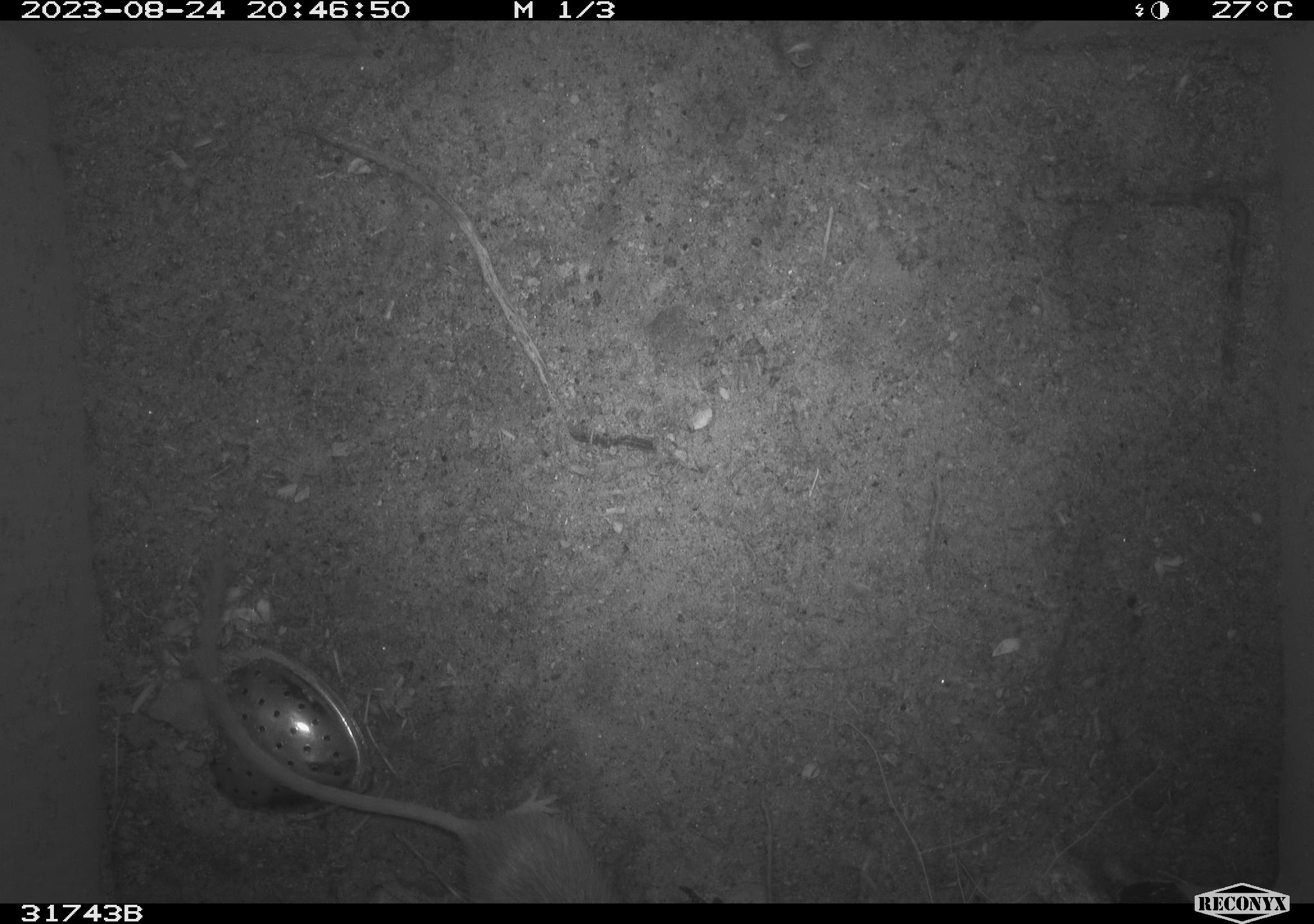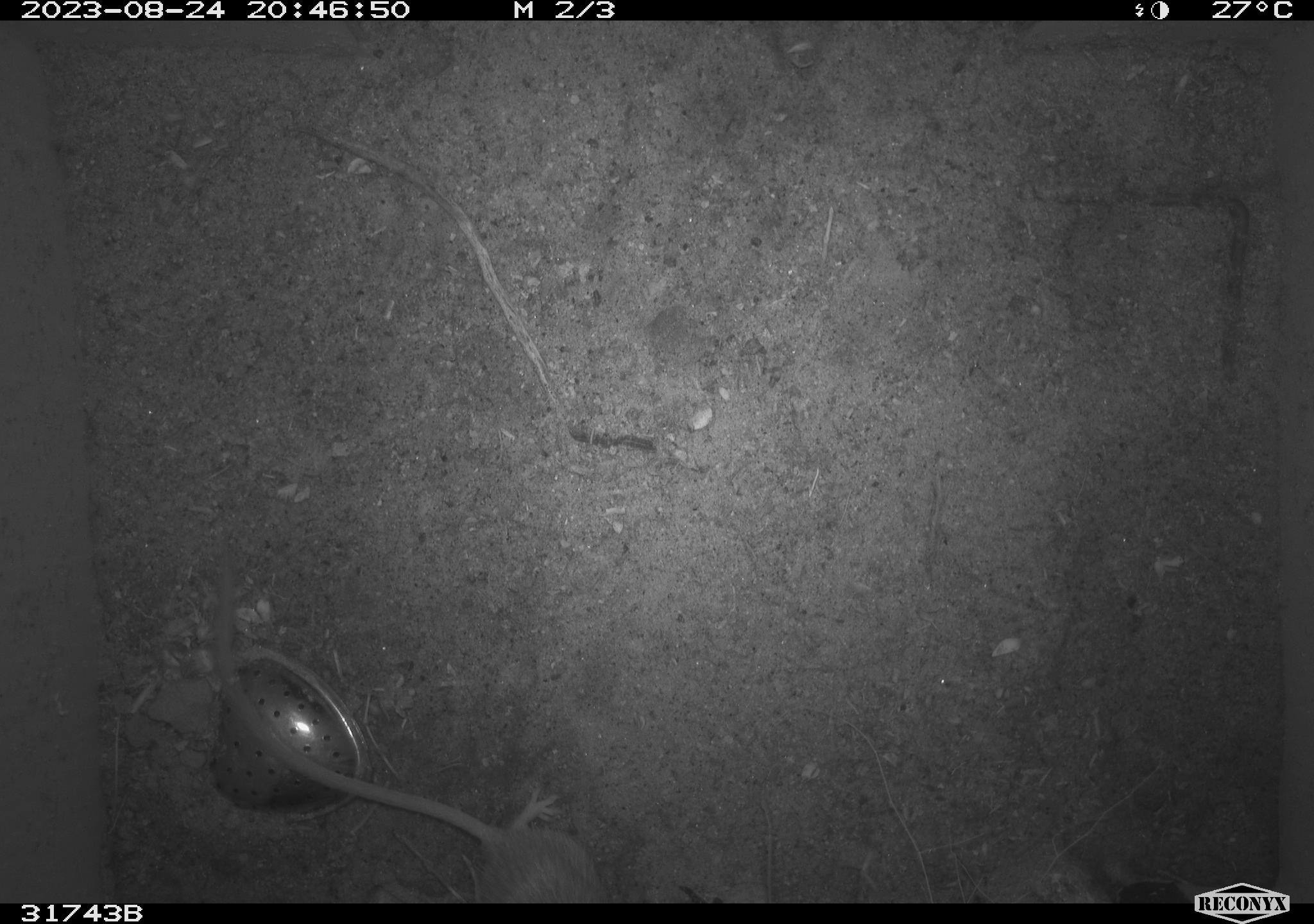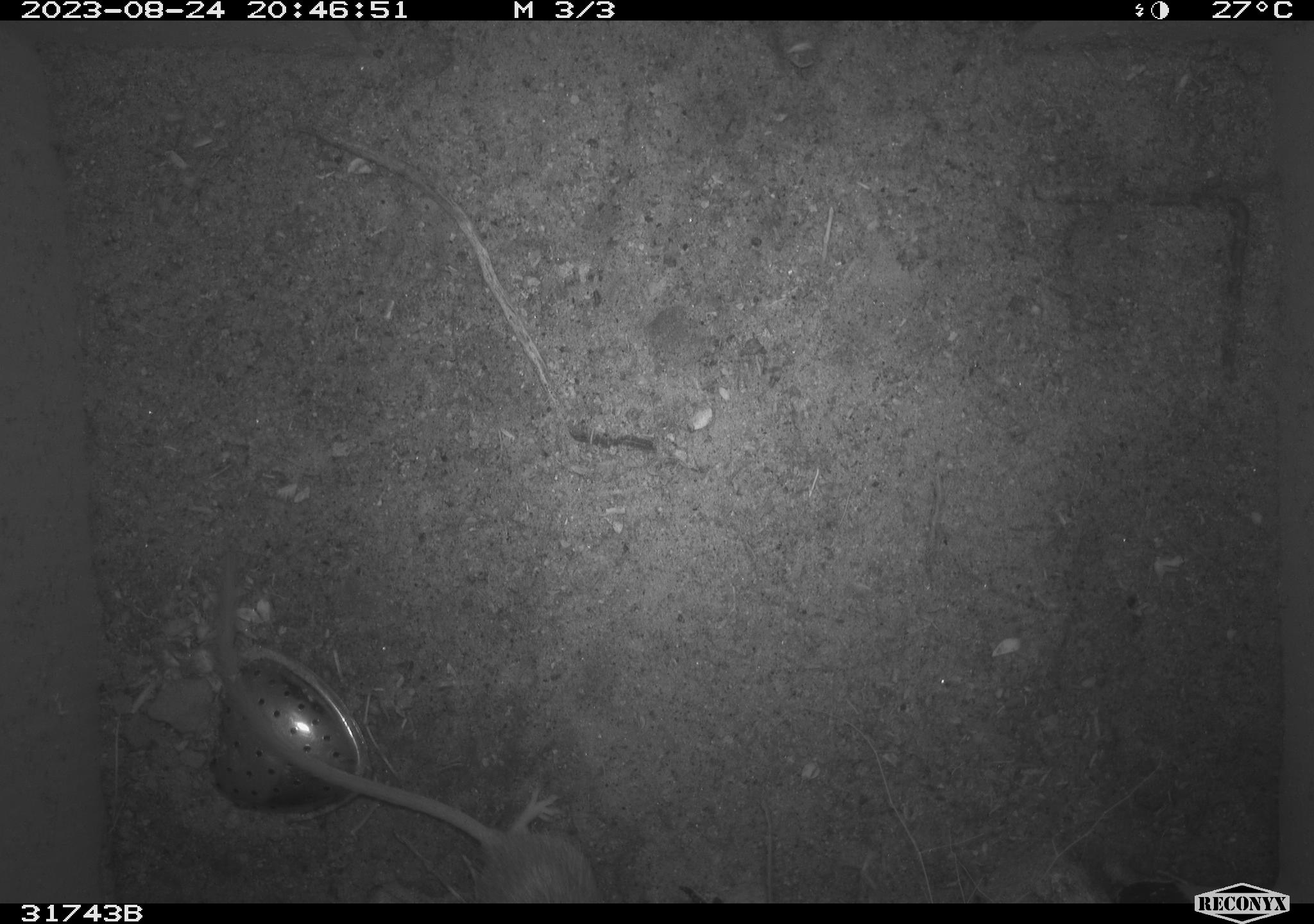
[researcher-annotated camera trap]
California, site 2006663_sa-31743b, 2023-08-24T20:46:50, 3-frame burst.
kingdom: Animalia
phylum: Chordata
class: Mammalia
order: Rodentia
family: Heteromyidae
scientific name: Heteromyidae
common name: kangaroo rats and pocket mice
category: heteromyidae family